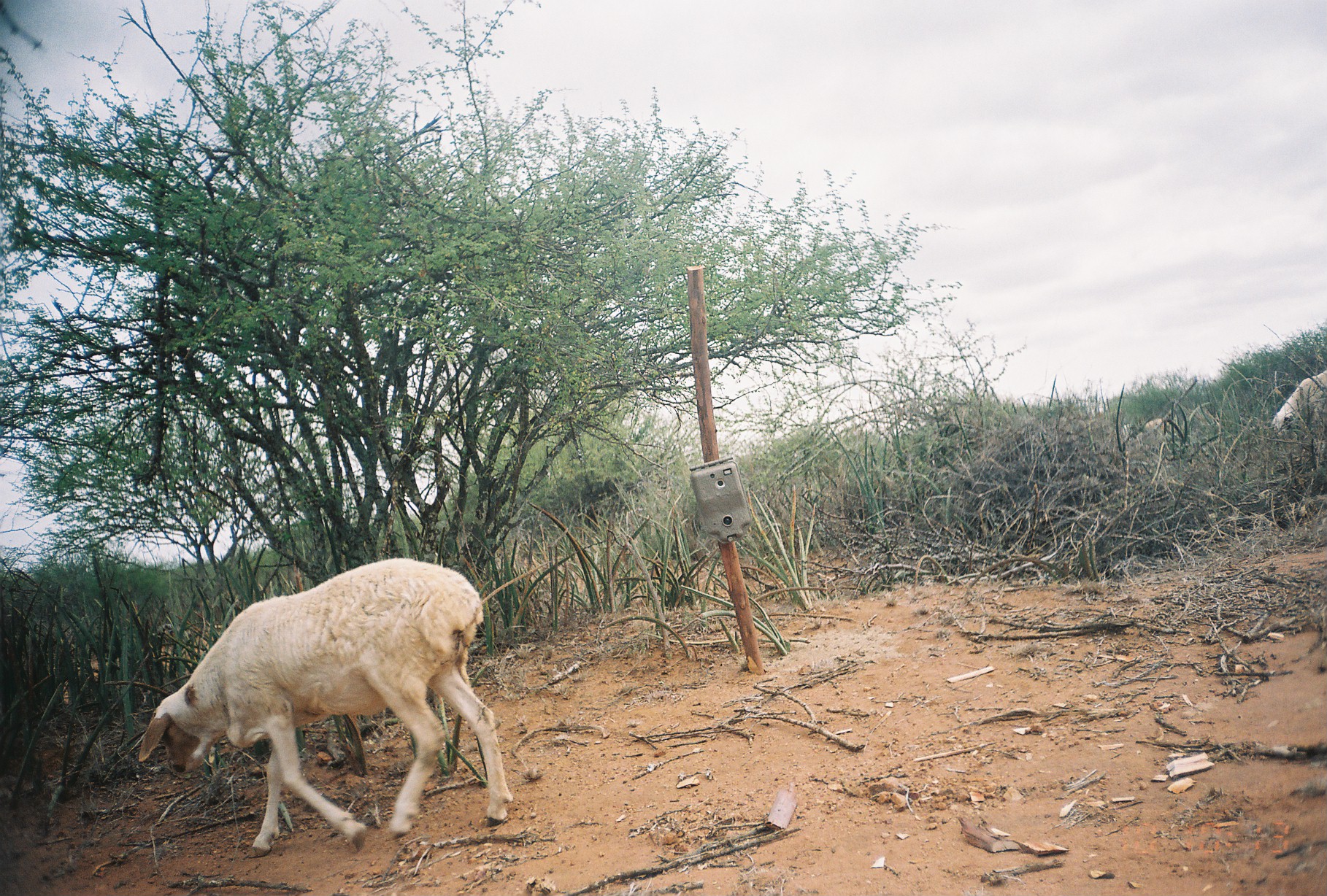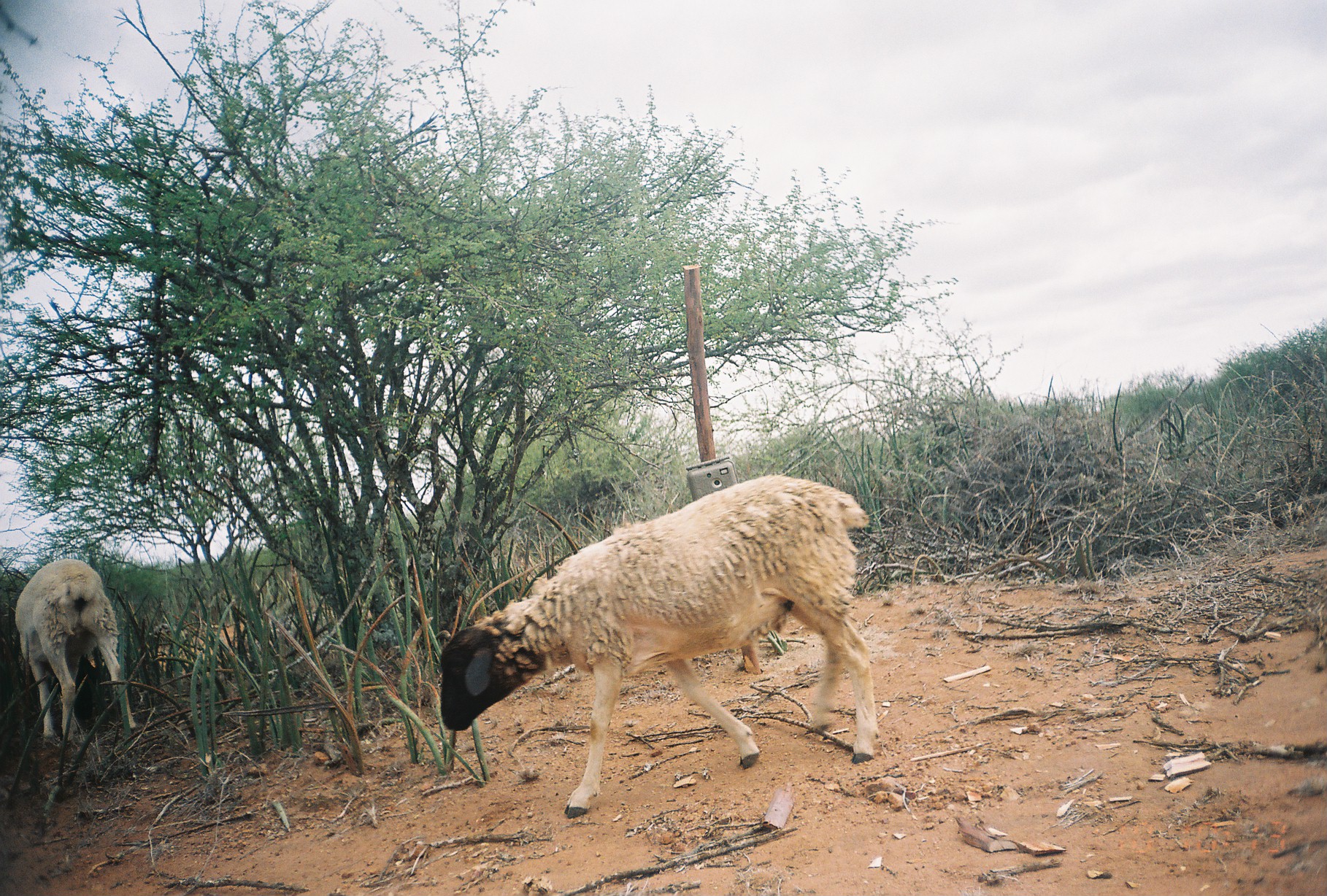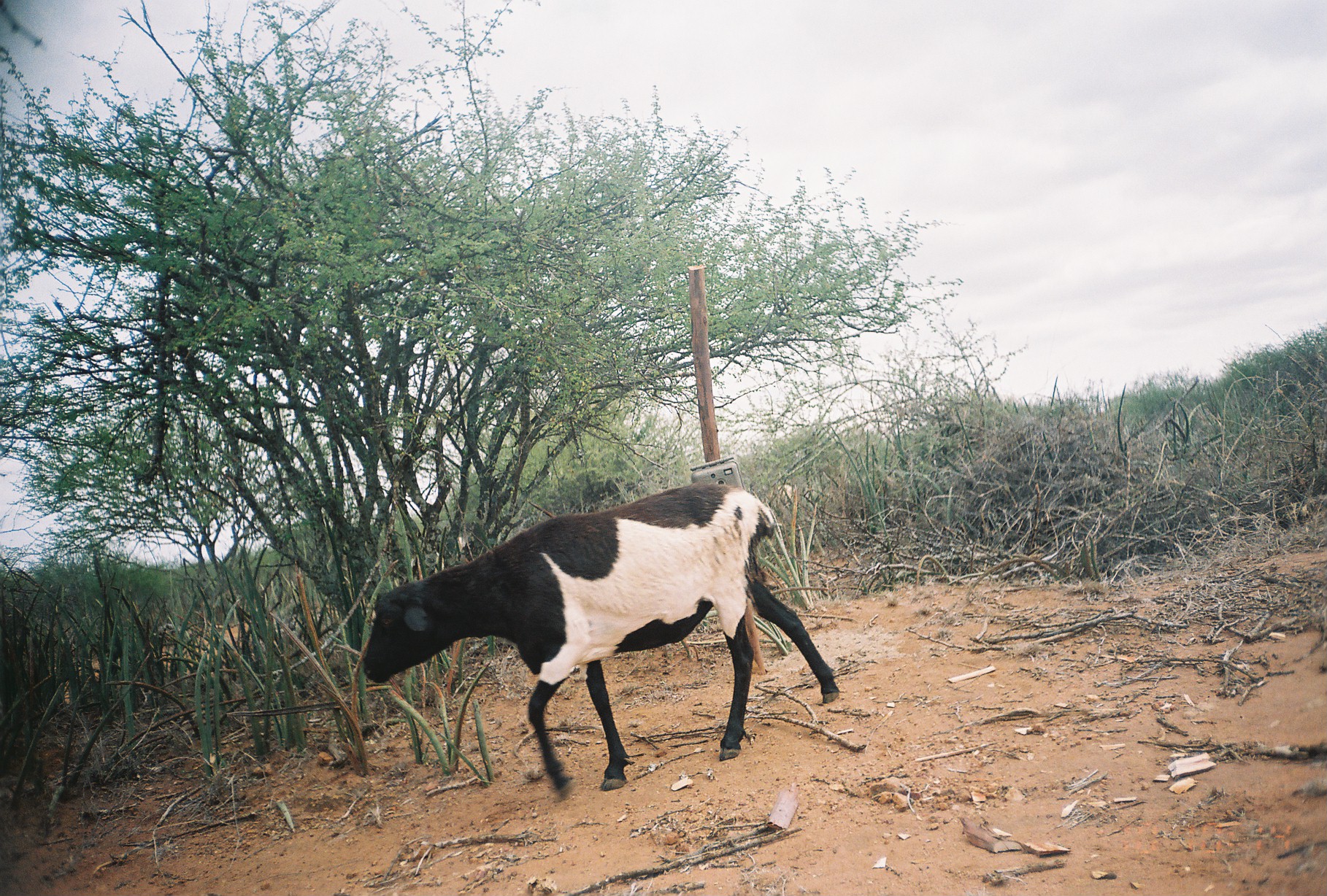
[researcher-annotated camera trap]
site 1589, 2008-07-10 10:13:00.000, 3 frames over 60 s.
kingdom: Animalia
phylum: Chordata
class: Mammalia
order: Artiodactyla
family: Bovidae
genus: Ovis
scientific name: Ovis aries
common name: domestic sheep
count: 3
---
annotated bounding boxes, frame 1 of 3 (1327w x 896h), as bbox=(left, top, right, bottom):
ovis aries: bbox=(138, 558, 516, 855); bbox=(1269, 367, 1327, 450); bbox=(1133, 413, 1180, 437)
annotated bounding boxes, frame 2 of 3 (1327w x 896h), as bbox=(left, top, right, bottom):
ovis aries: bbox=(439, 474, 880, 820); bbox=(15, 559, 138, 746)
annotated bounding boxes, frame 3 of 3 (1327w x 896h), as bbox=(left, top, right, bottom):
ovis aries: bbox=(359, 480, 842, 807)